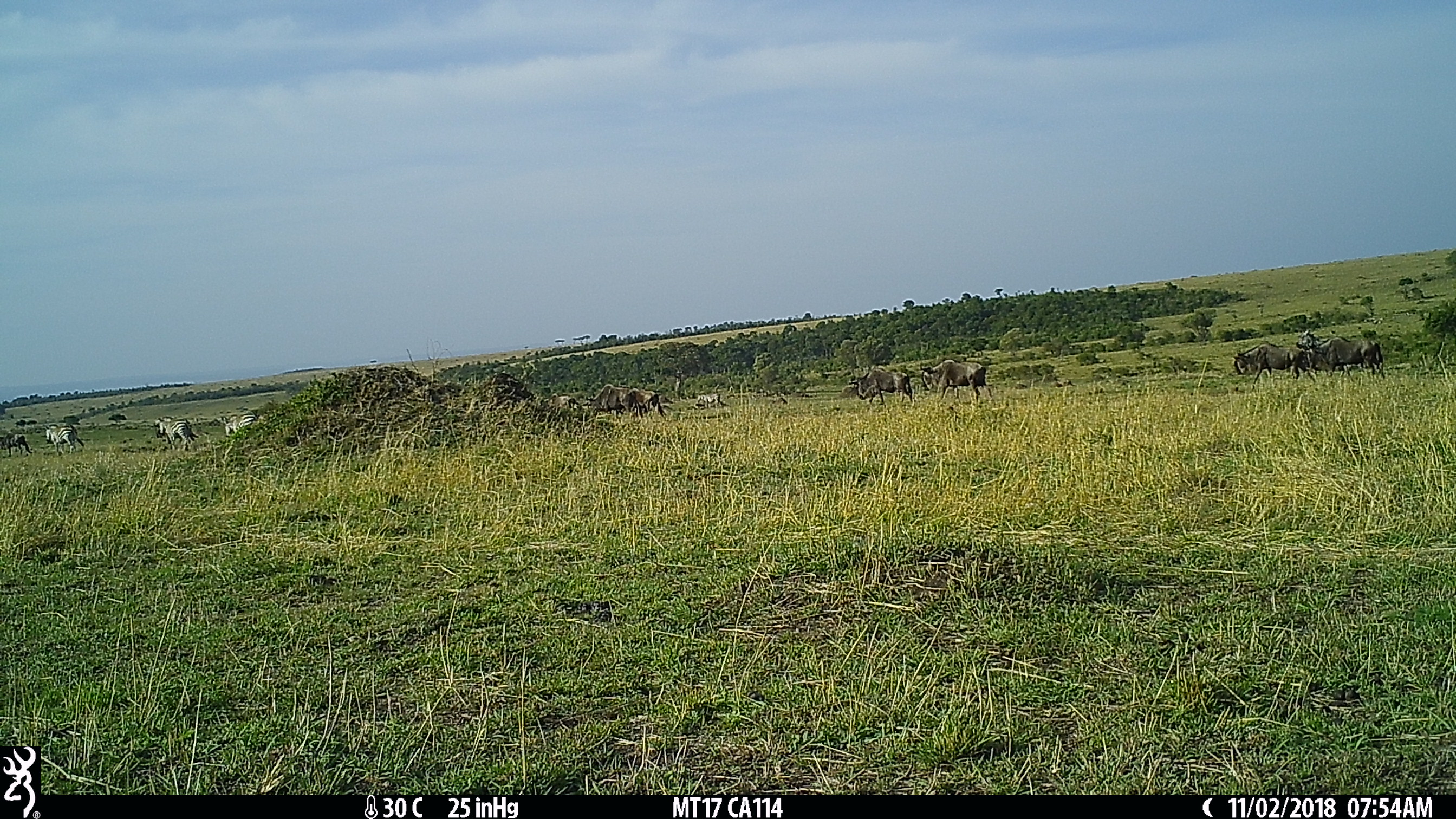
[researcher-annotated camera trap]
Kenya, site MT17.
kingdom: Animalia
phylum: Chordata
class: Mammalia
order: Artiodactyla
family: Bovidae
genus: Connochaetes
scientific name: Connochaetes taurinus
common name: blue wildebeest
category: wildebeest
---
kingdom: Animalia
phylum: Chordata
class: Mammalia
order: Perissodactyla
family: Equidae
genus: Equus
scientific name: Equus quagga burchellii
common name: burchell's zebra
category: zebra